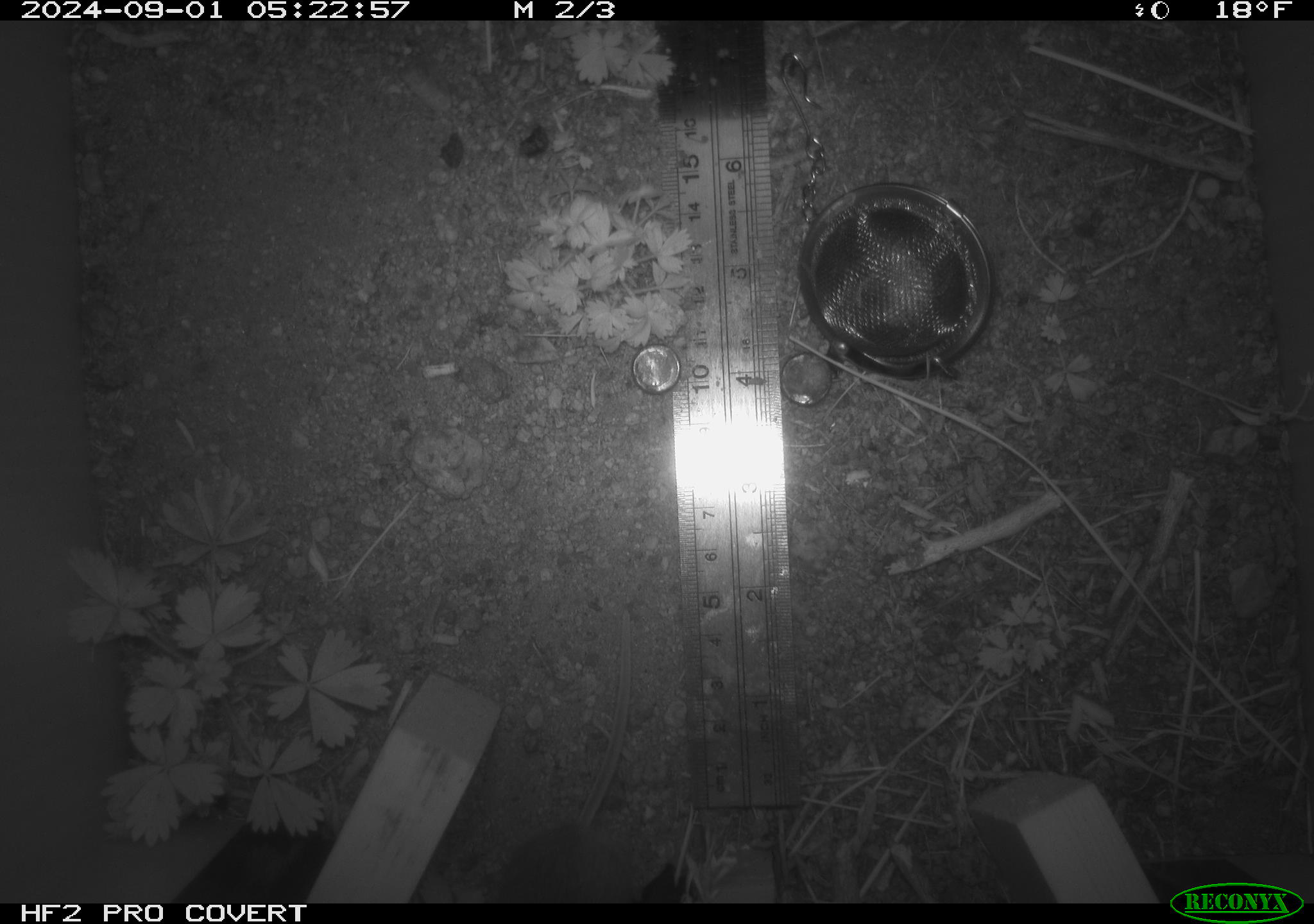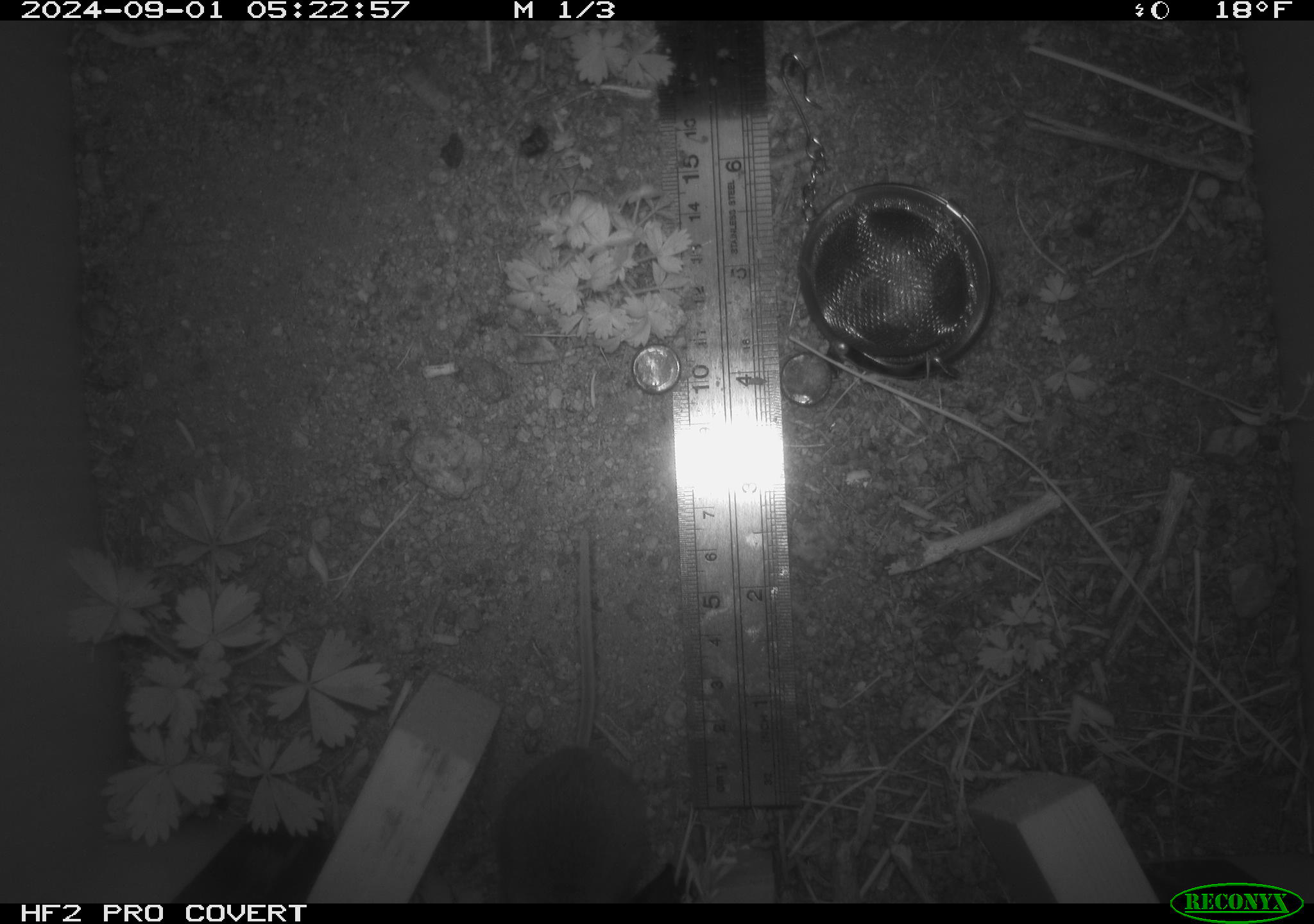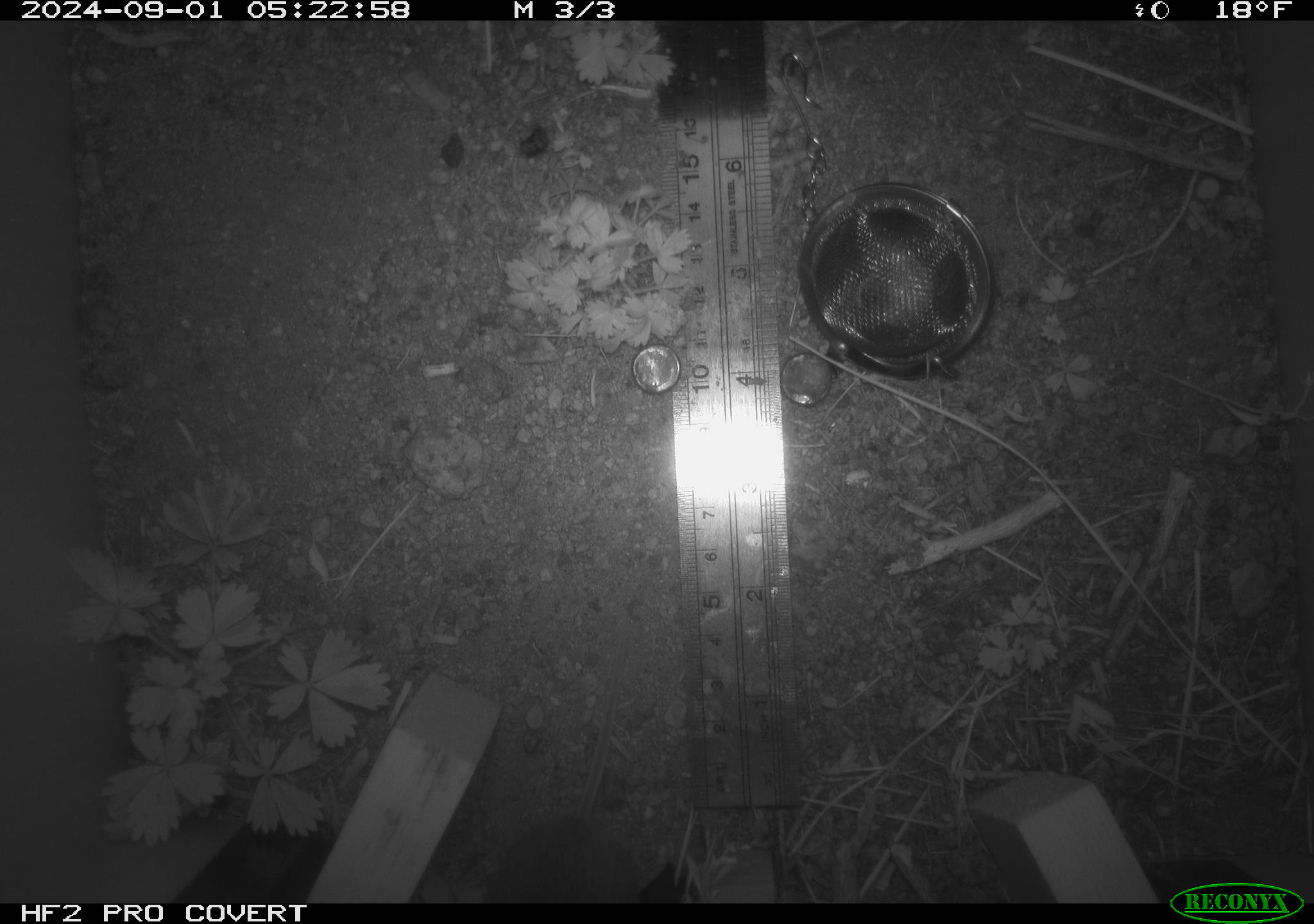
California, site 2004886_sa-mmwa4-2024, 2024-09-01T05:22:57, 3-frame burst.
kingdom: Animalia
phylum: Chordata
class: Mammalia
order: Rodentia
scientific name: Rodentia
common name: mouse species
Mouse species (Rodentia).